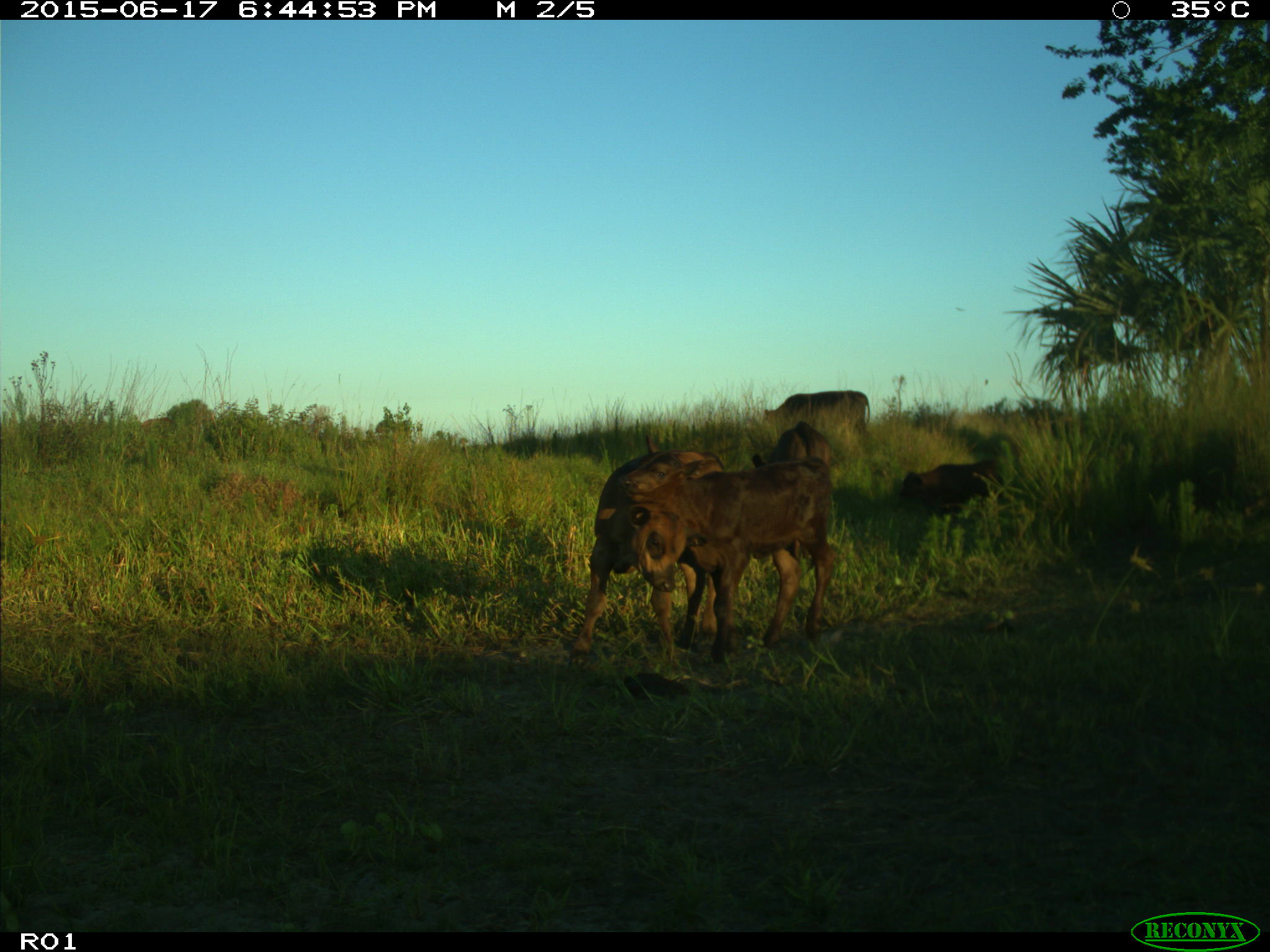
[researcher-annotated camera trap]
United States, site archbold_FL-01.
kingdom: Animalia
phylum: Chordata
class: Mammalia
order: Artiodactyla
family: Bovidae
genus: Bos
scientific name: Bos taurus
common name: domestic cow